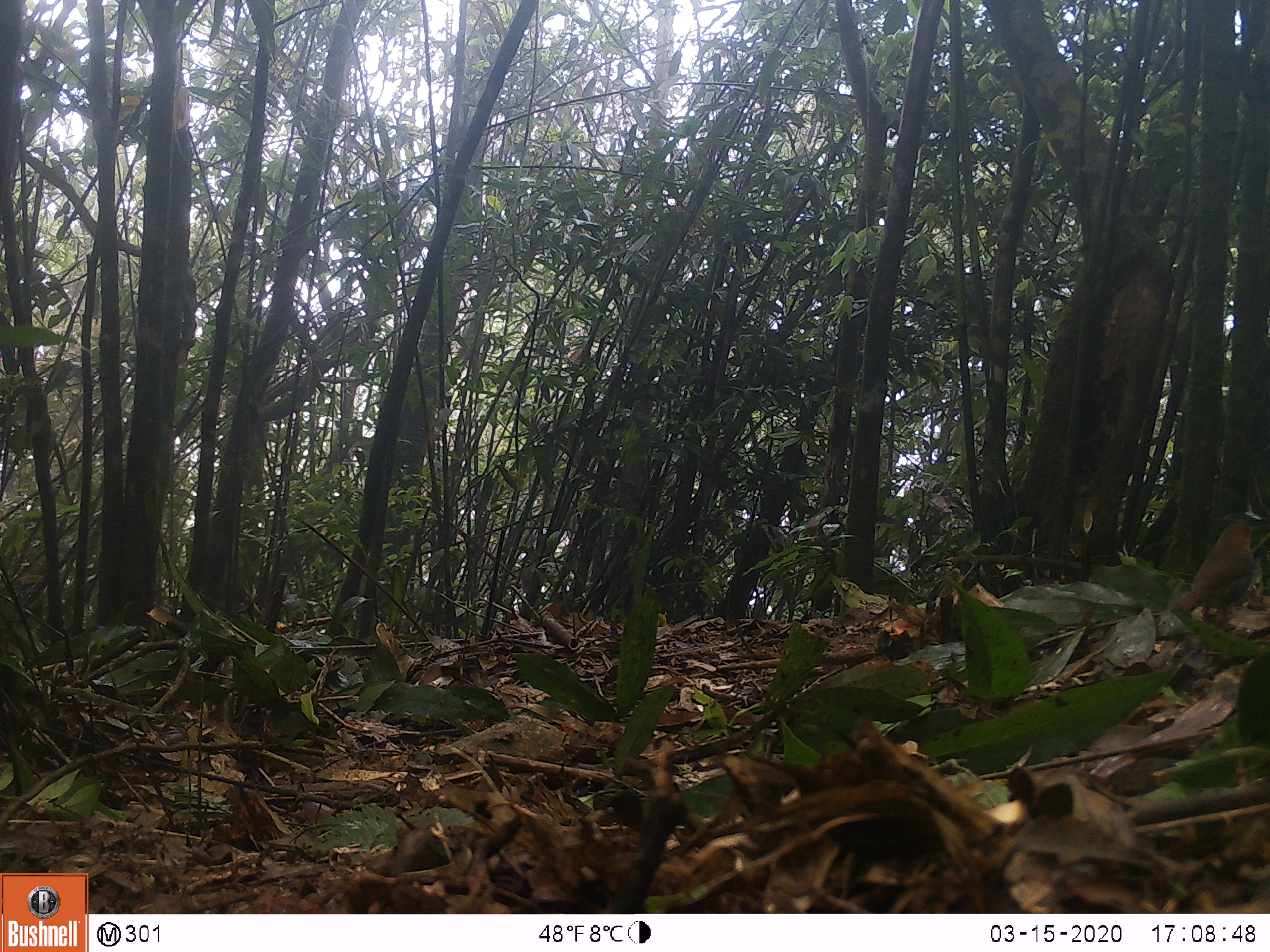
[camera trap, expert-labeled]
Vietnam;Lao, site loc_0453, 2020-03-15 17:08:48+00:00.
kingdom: Animalia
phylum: Chordata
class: Aves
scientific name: Aves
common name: bird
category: unidentified bird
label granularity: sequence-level